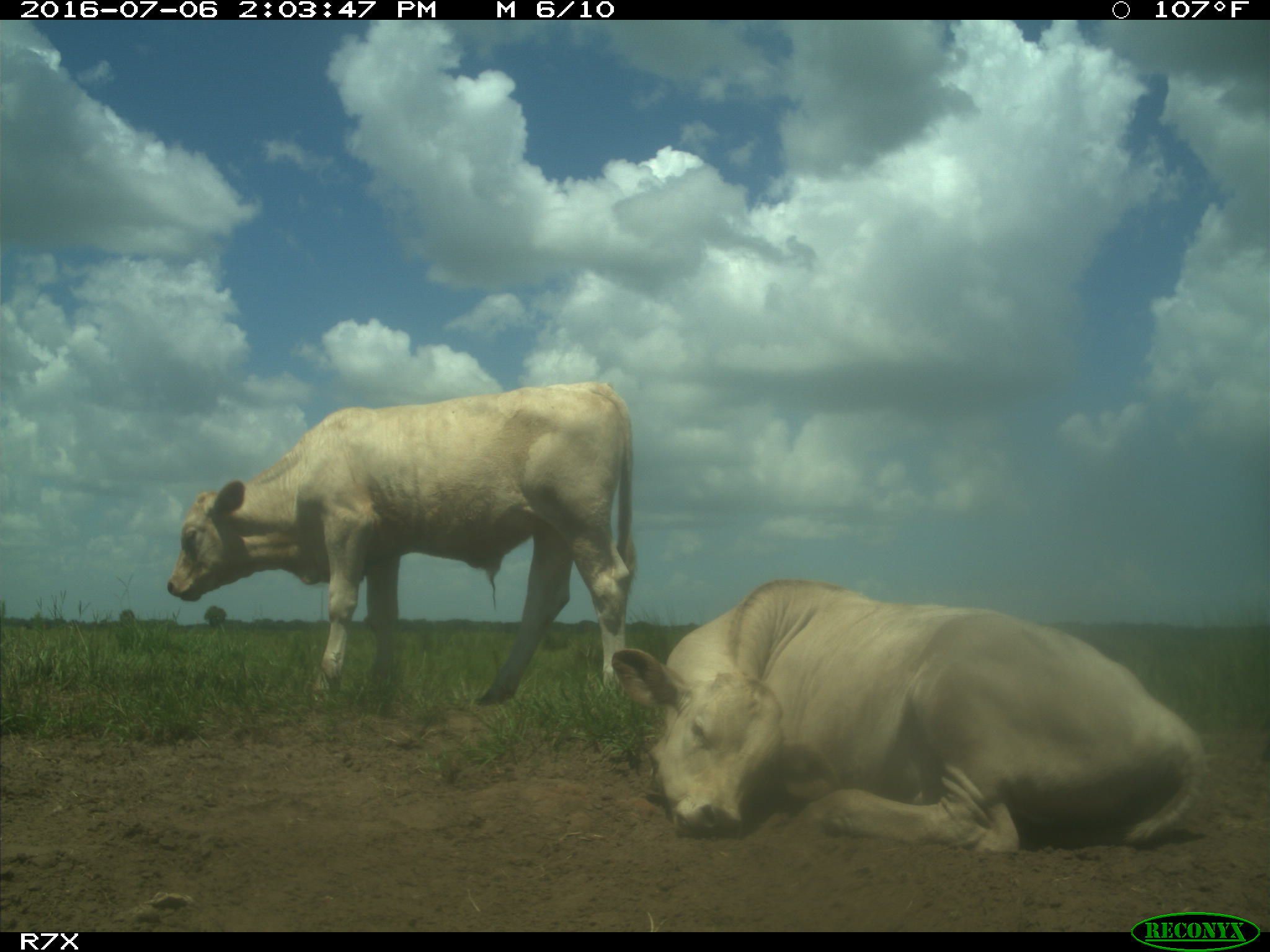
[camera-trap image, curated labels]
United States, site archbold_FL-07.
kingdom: Animalia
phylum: Chordata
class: Mammalia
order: Artiodactyla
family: Bovidae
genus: Bos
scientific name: Bos taurus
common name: domestic cow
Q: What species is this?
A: Bos taurus (domestic cow).